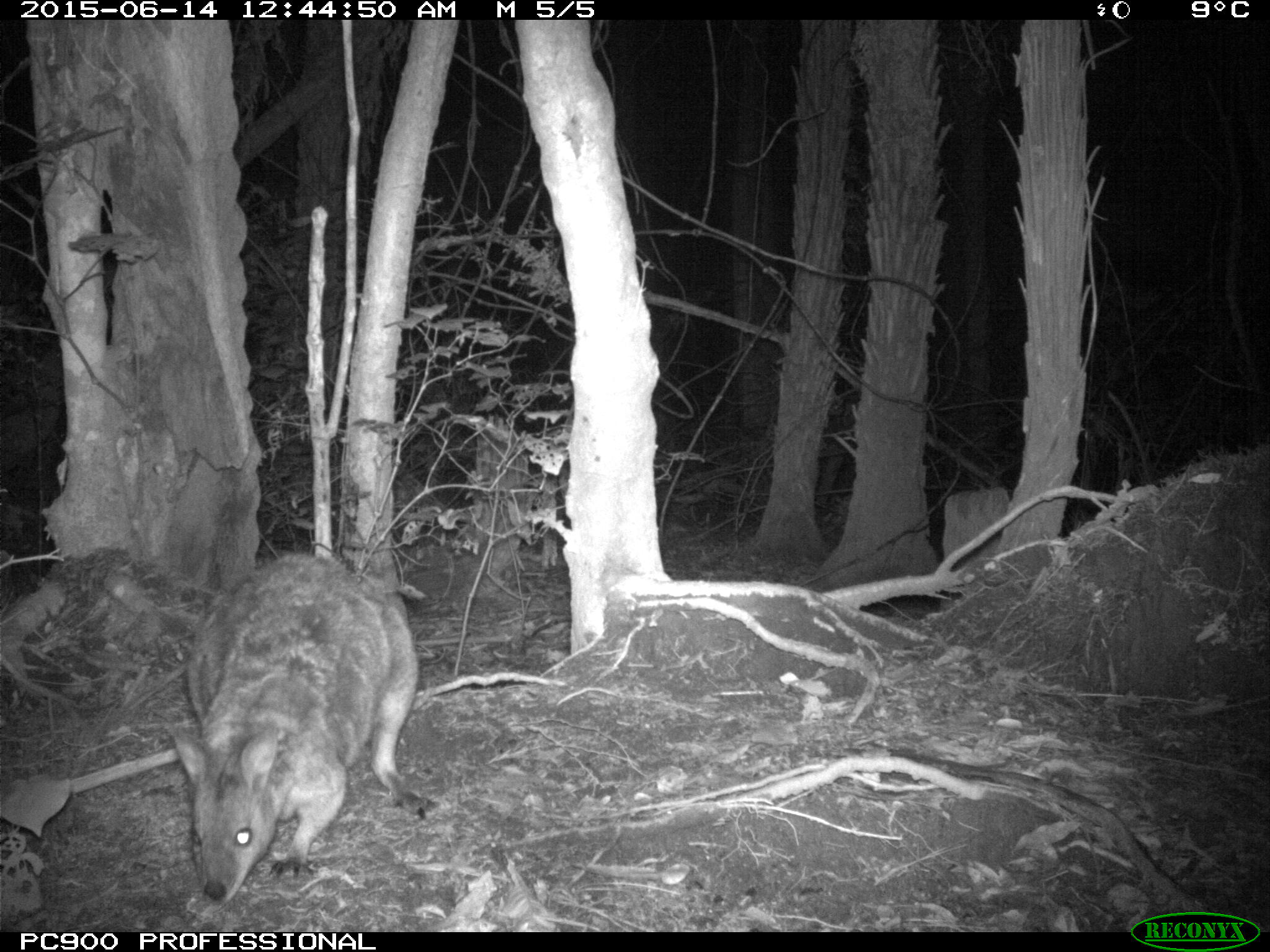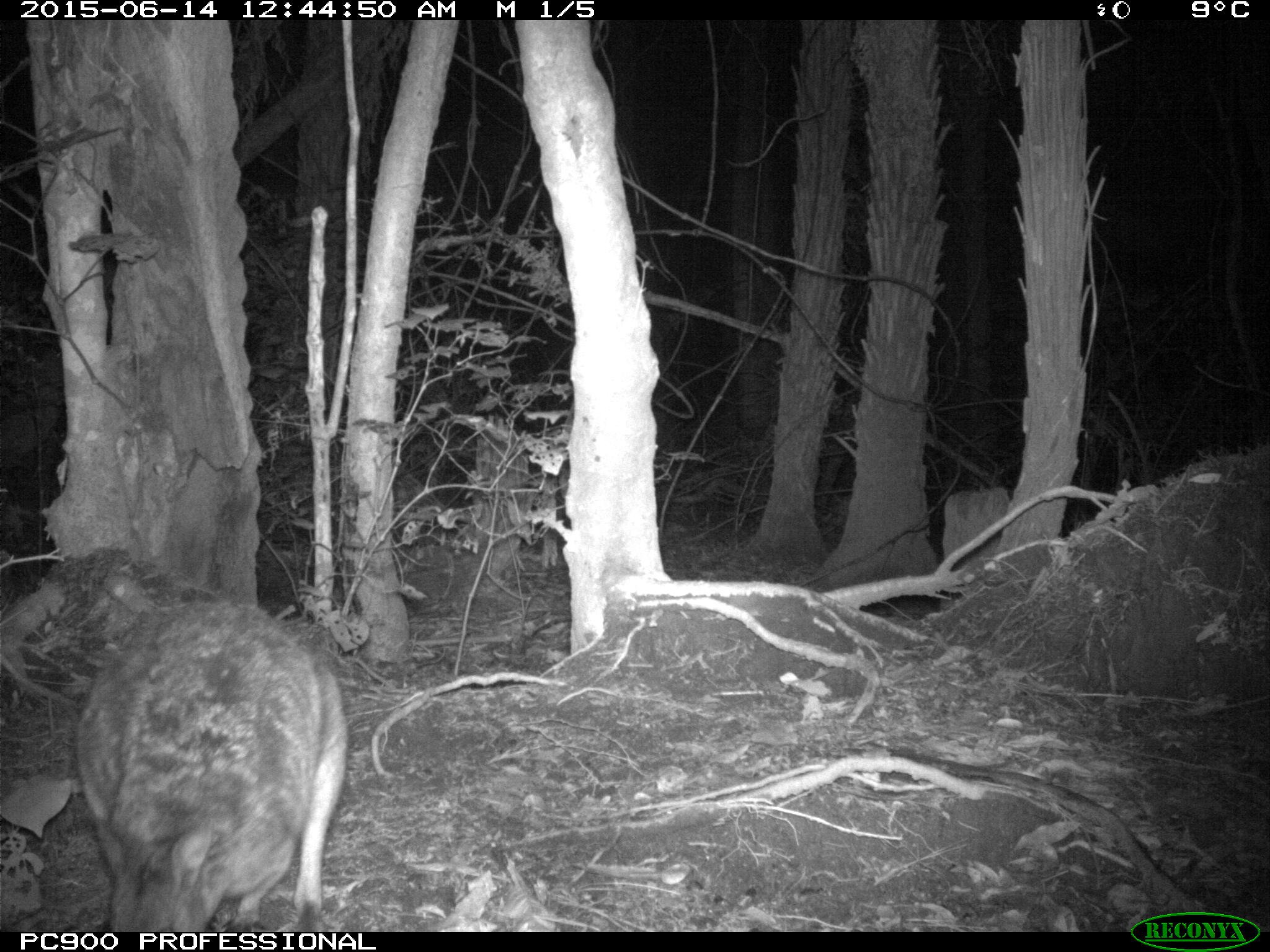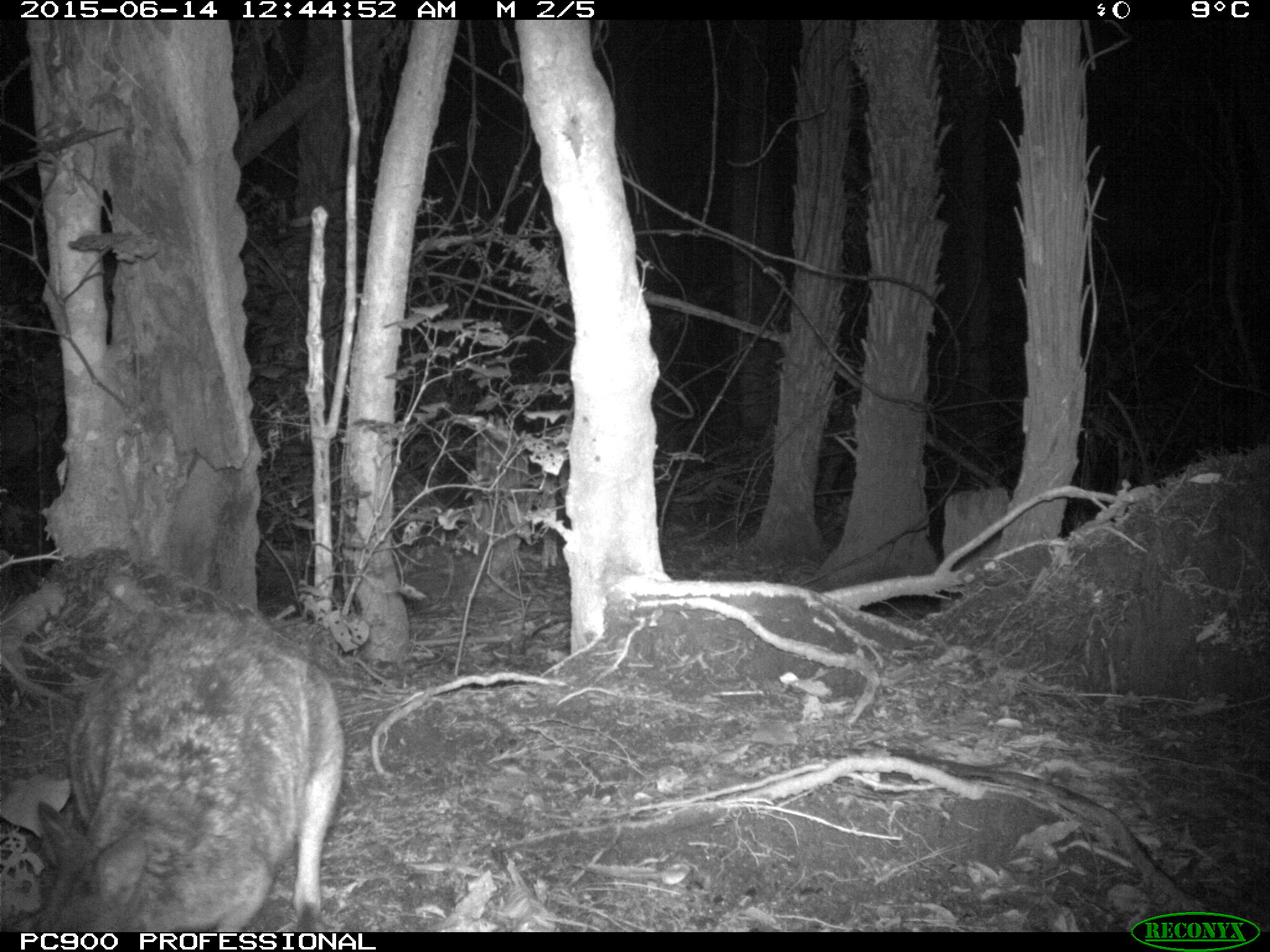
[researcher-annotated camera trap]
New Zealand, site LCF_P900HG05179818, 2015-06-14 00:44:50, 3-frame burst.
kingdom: Animalia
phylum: Chordata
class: Mammalia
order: Diprotodontia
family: Macropodidae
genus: Notamacropus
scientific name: Notamacropus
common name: wallaby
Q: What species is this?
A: Wallaby (Notamacropus).